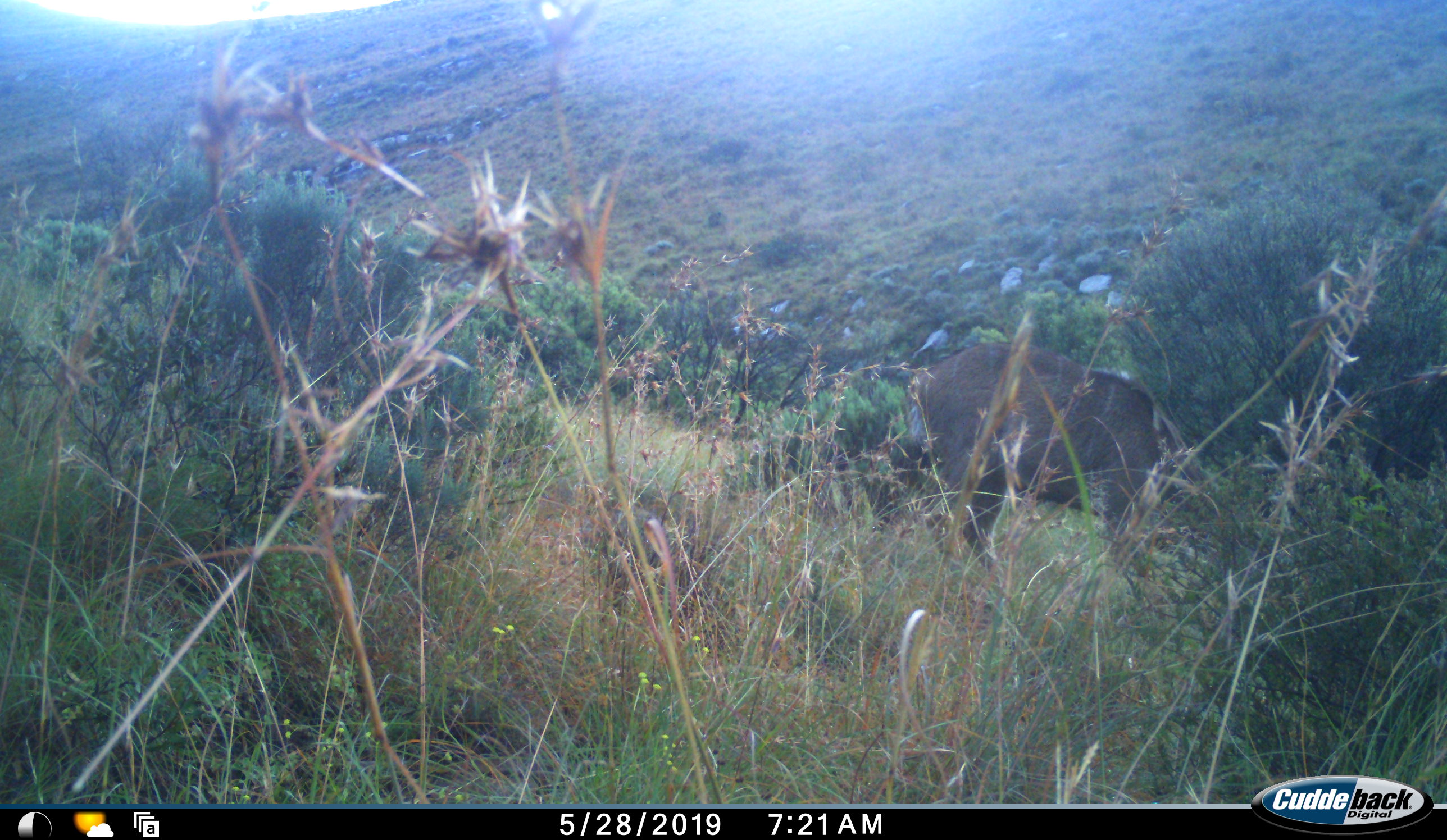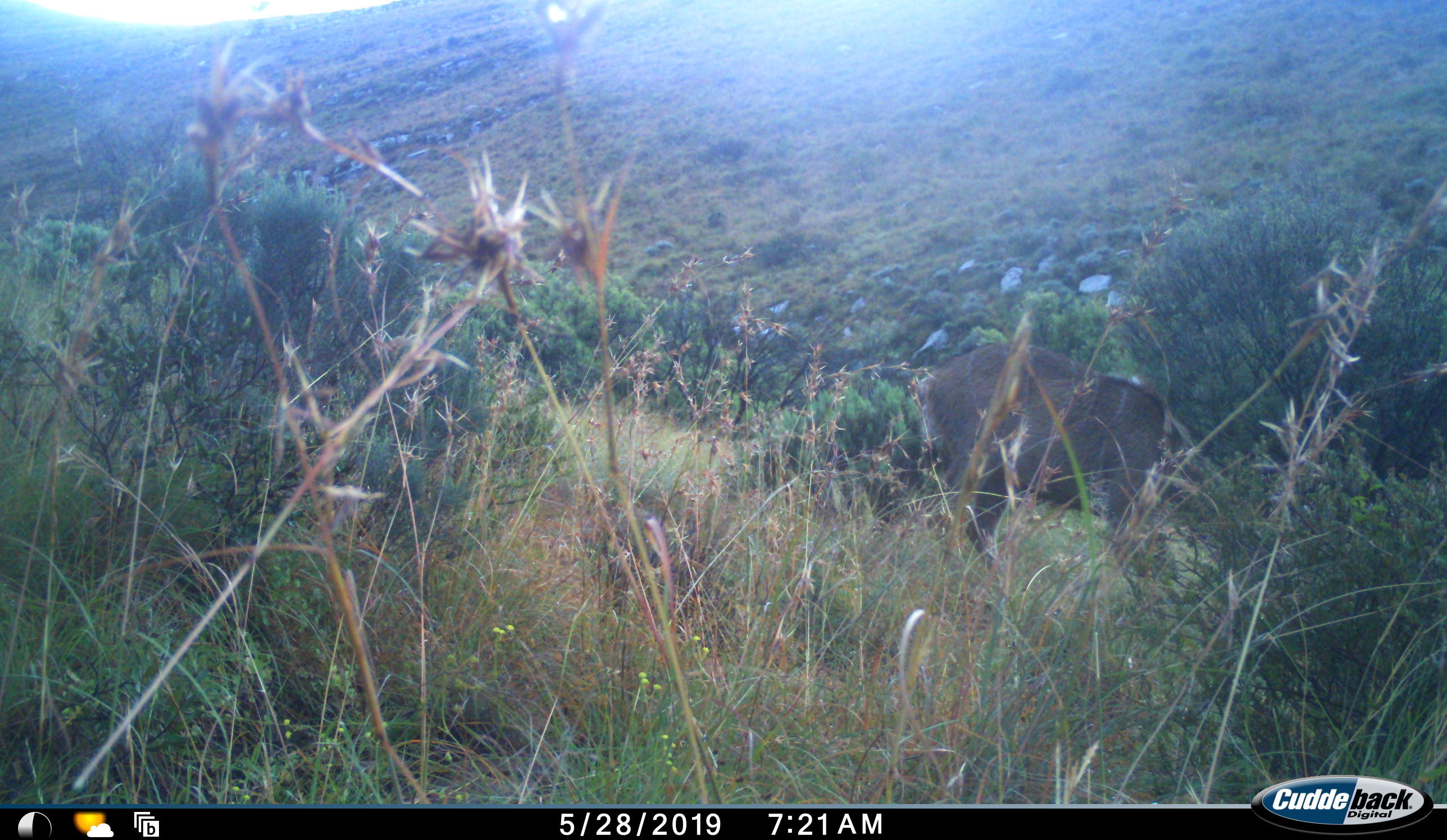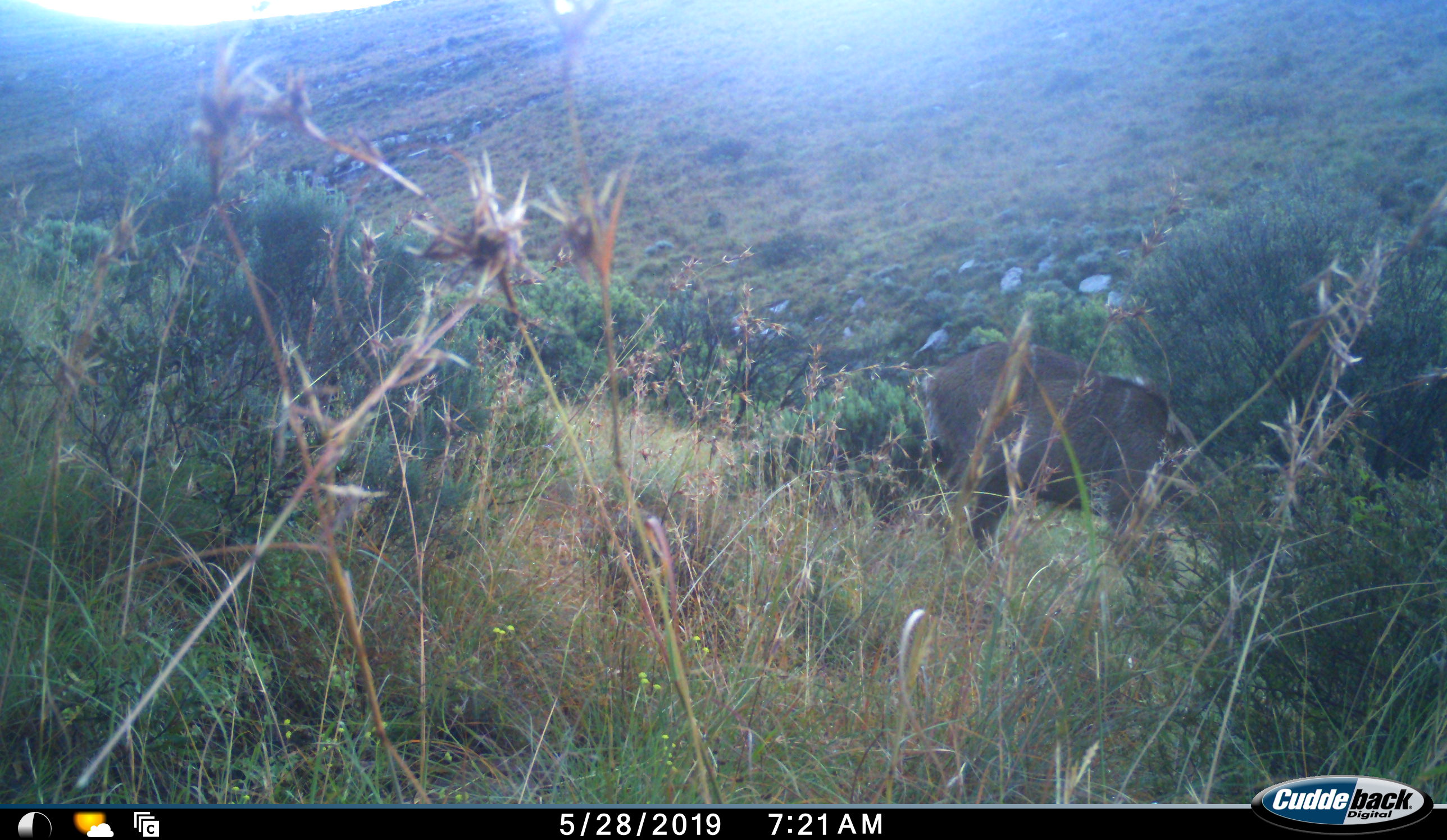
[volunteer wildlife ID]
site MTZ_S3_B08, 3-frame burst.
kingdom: Animalia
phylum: Chordata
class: Mammalia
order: Artiodactyla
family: Bovidae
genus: Tragelaphus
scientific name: Tragelaphus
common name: kudu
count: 1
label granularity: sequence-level